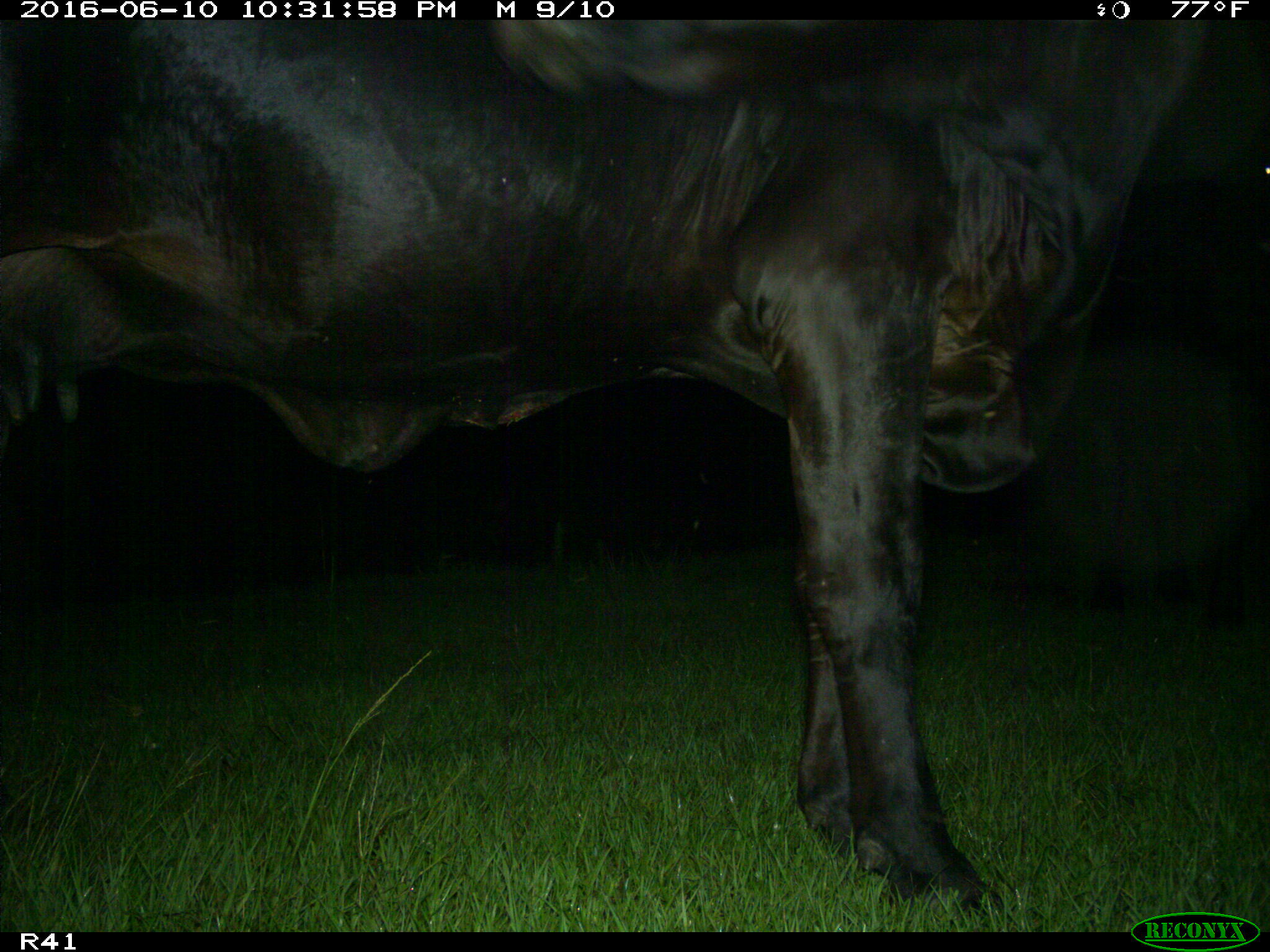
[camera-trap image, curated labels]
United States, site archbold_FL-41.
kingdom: Animalia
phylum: Chordata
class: Mammalia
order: Artiodactyla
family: Bovidae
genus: Bos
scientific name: Bos taurus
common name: domestic cow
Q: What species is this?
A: Bos taurus (domestic cow).